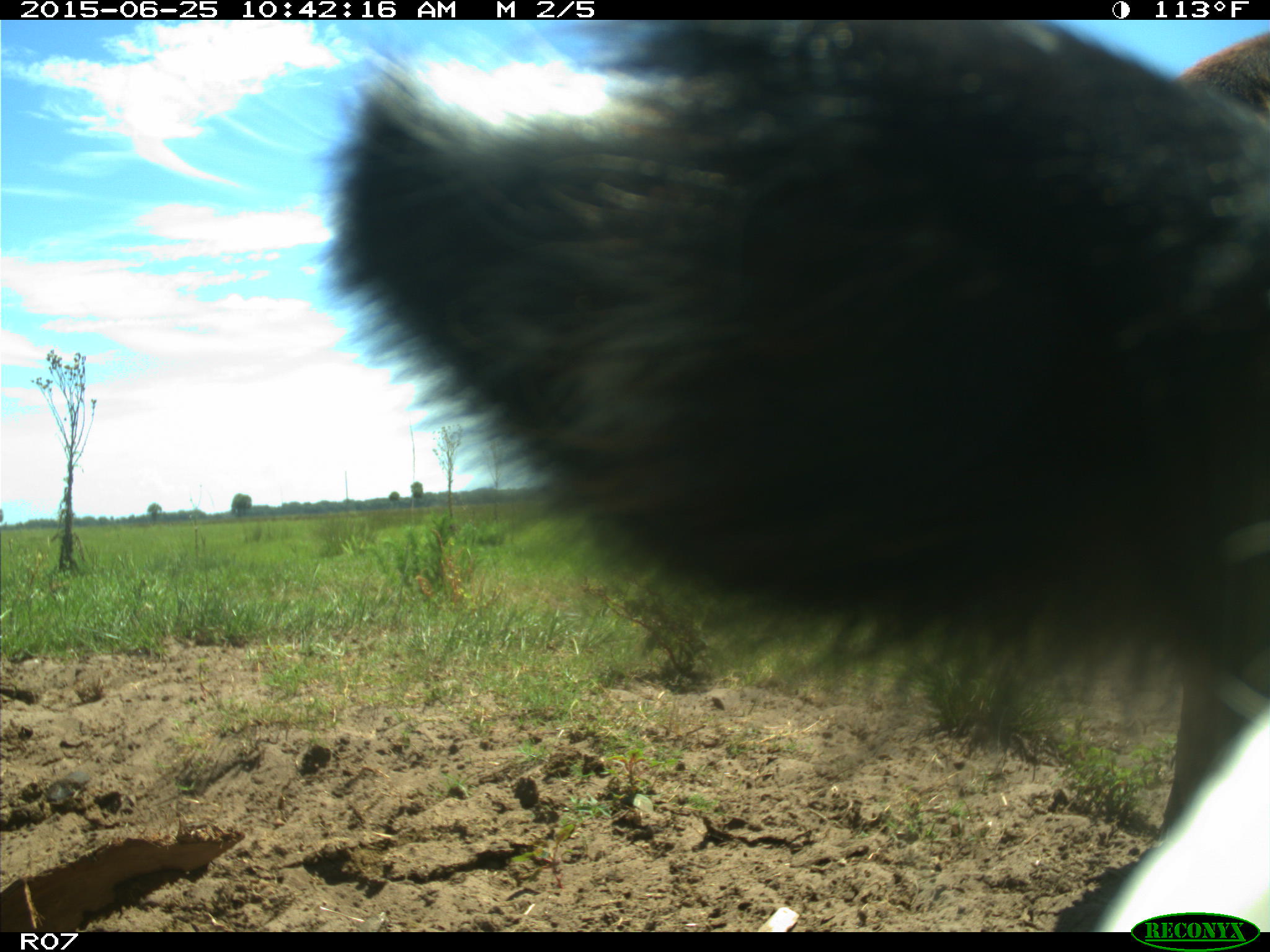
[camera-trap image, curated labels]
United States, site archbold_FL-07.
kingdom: Animalia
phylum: Chordata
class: Mammalia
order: Artiodactyla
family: Bovidae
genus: Bos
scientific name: Bos taurus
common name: domestic cow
Bos taurus (domestic cow).